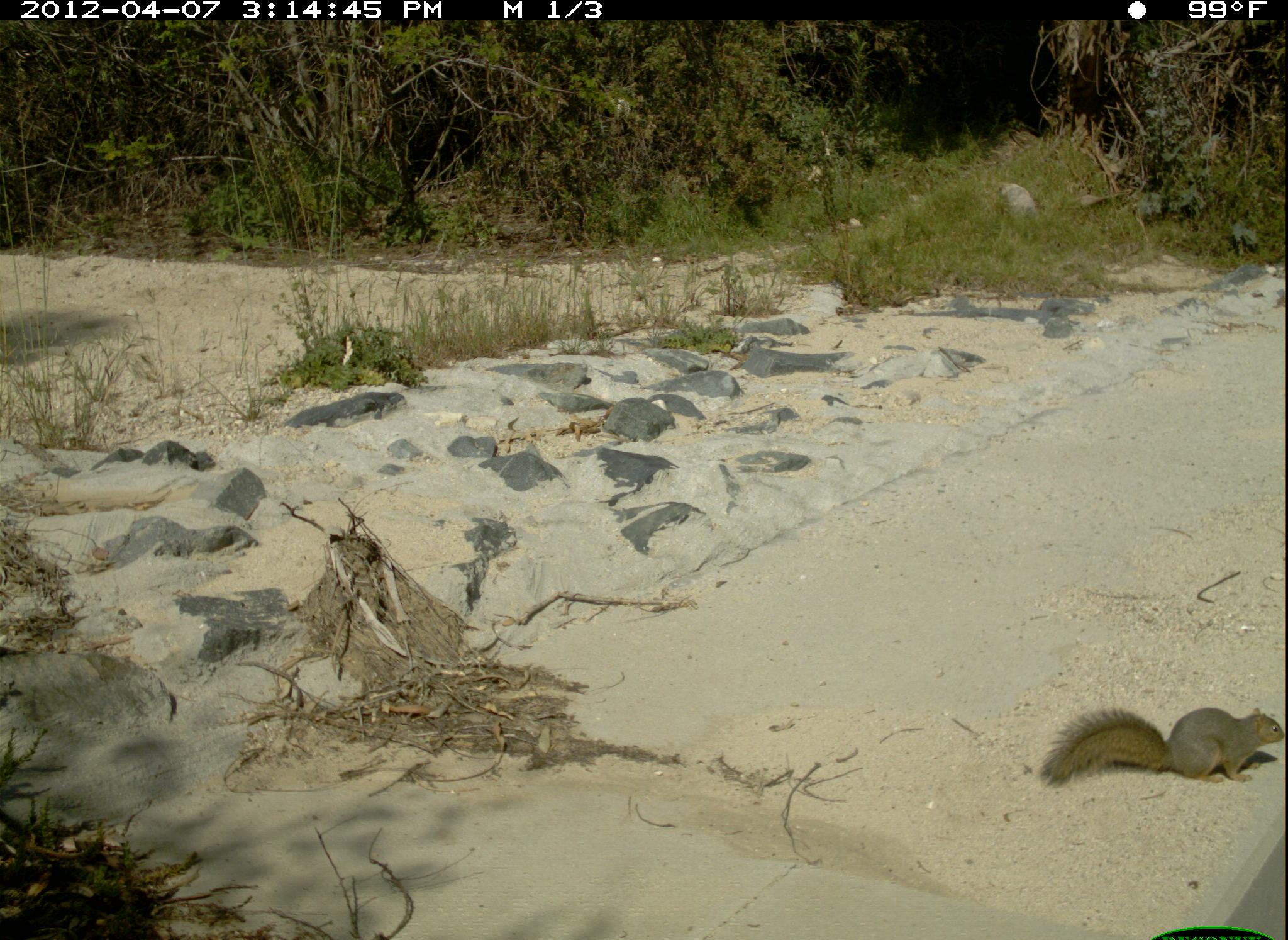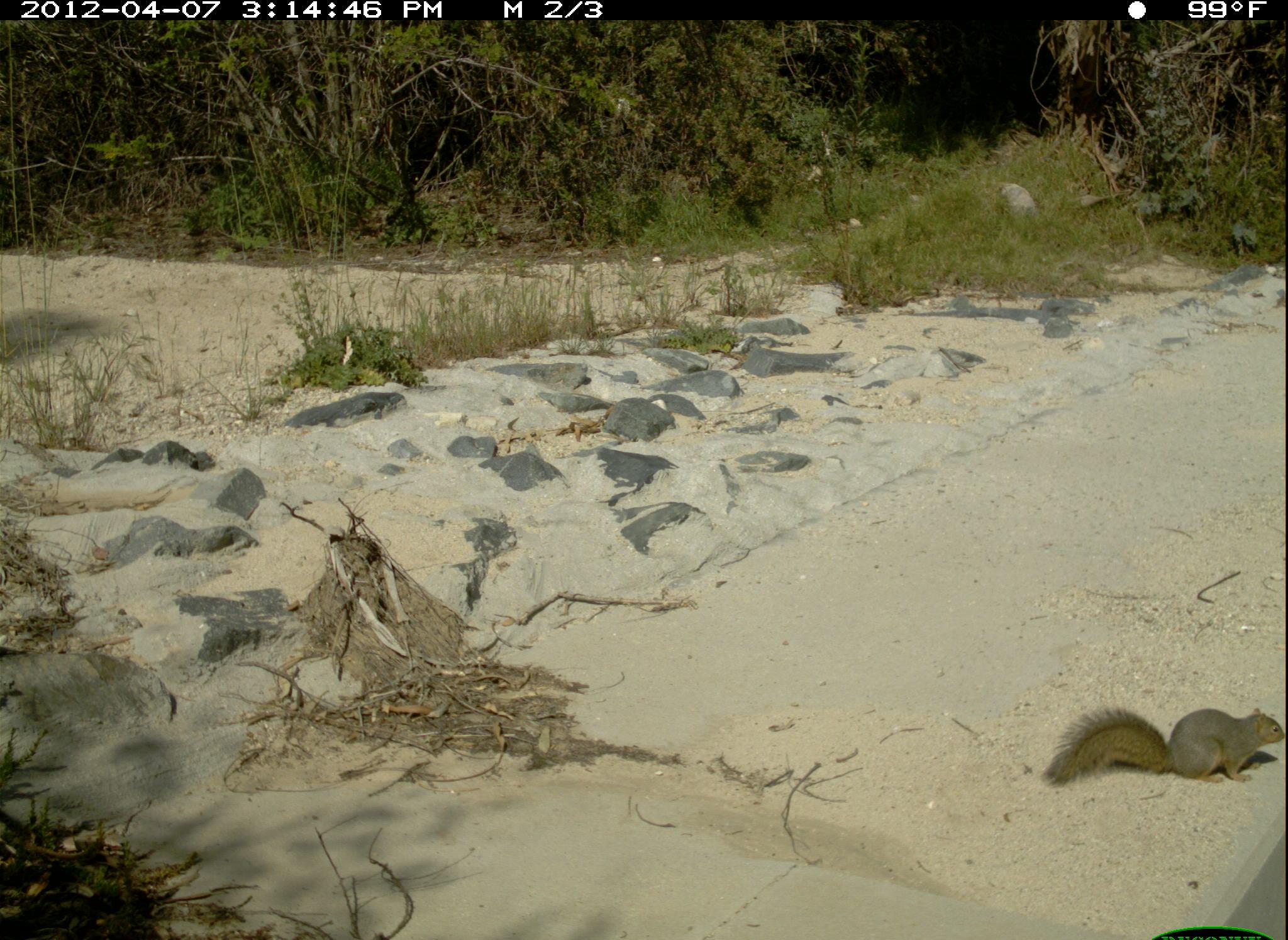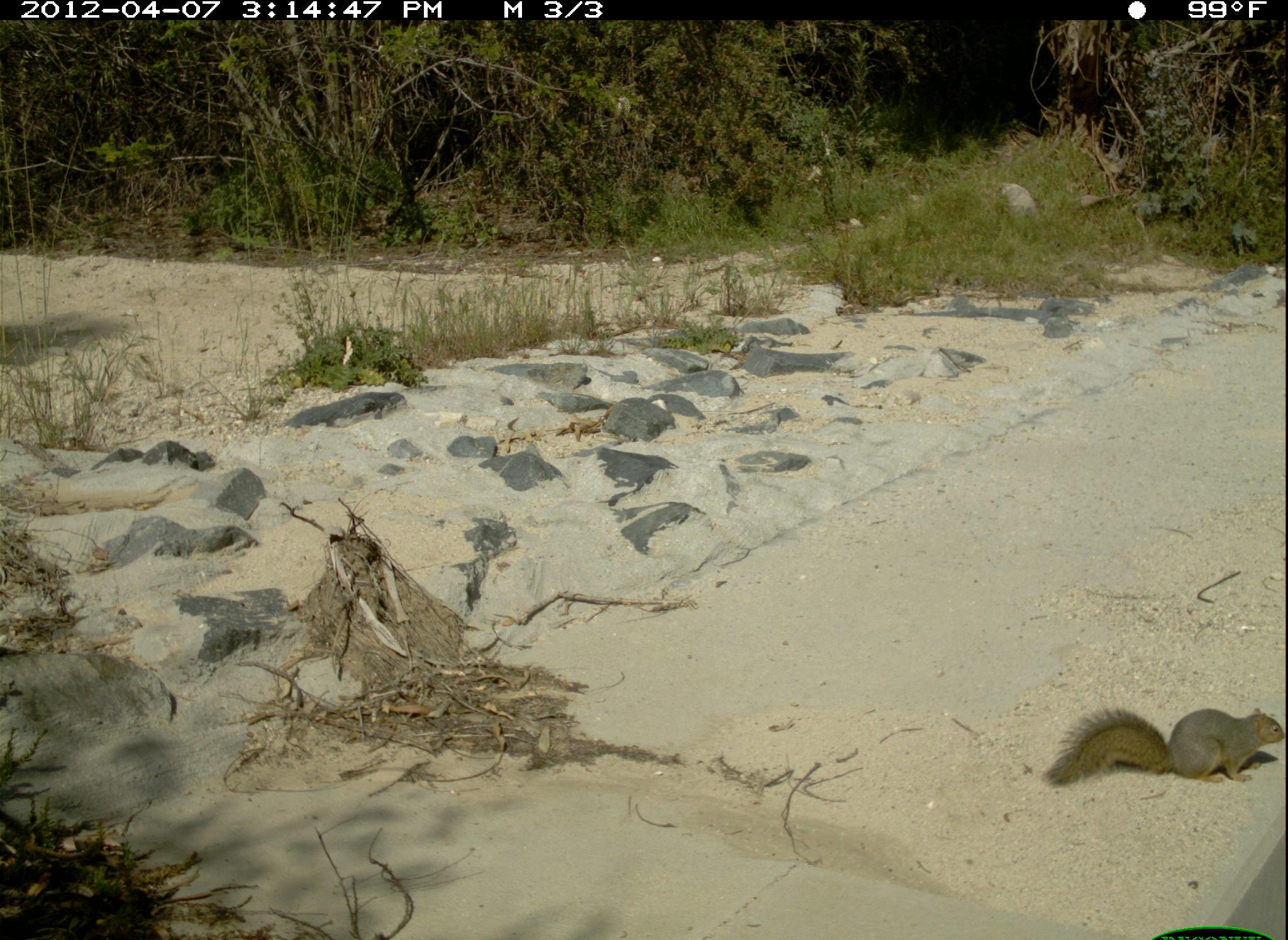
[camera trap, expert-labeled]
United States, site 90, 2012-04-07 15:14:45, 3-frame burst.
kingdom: Animalia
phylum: Chordata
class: Mammalia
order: Rodentia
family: Sciuridae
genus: Sciurus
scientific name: Sciurus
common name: squirrel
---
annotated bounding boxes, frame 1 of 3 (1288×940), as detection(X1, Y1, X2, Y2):
squirrel: detection(1029, 683, 1286, 810)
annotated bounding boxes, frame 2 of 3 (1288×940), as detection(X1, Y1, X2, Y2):
squirrel: detection(1037, 689, 1285, 789)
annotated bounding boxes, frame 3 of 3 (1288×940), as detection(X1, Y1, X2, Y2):
squirrel: detection(1040, 686, 1286, 794)